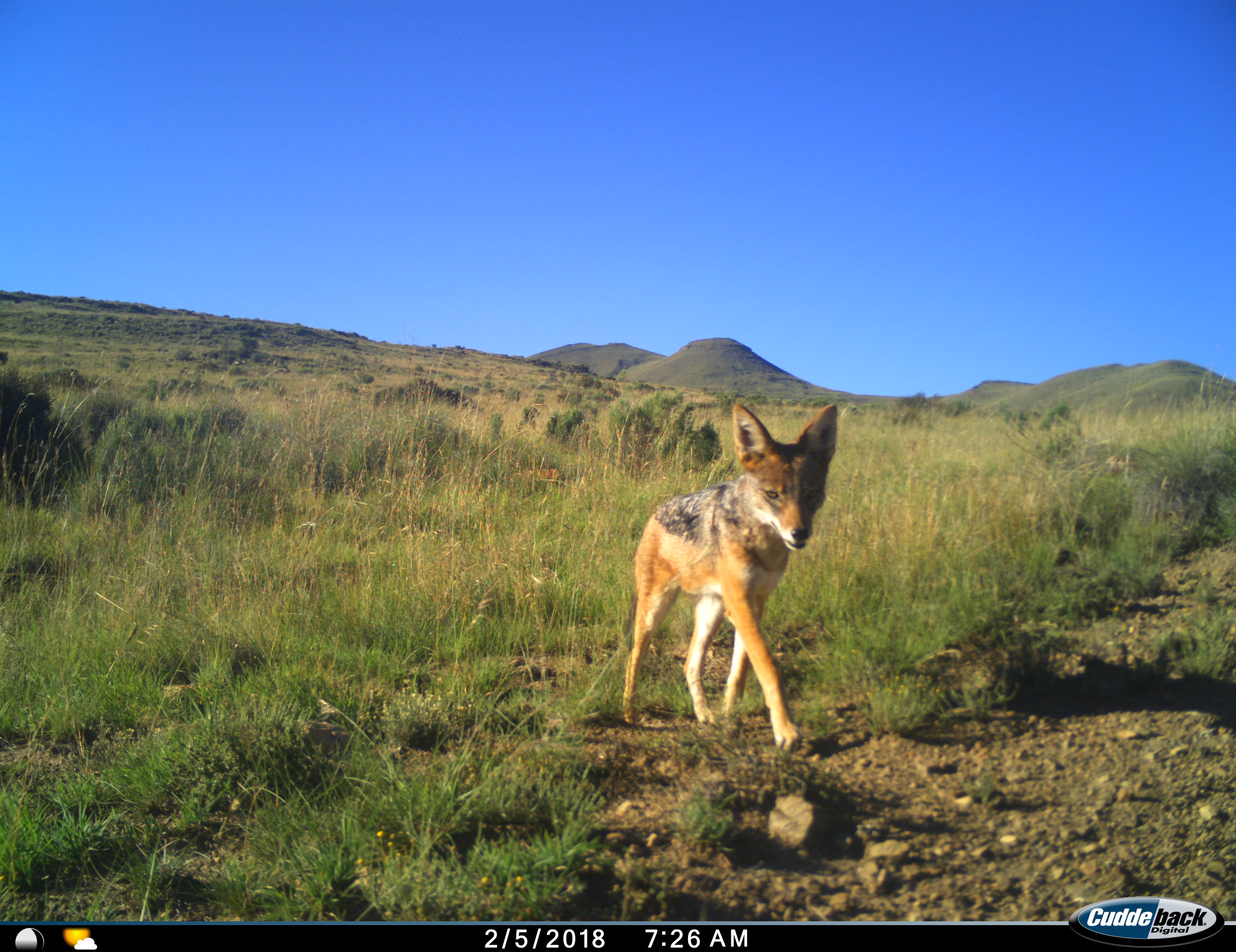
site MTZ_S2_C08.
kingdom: Animalia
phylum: Chordata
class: Mammalia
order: Carnivora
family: Canidae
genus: Lupulella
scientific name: Lupulella mesomelas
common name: black-backed jackal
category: jackalblackbacked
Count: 1.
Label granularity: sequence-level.